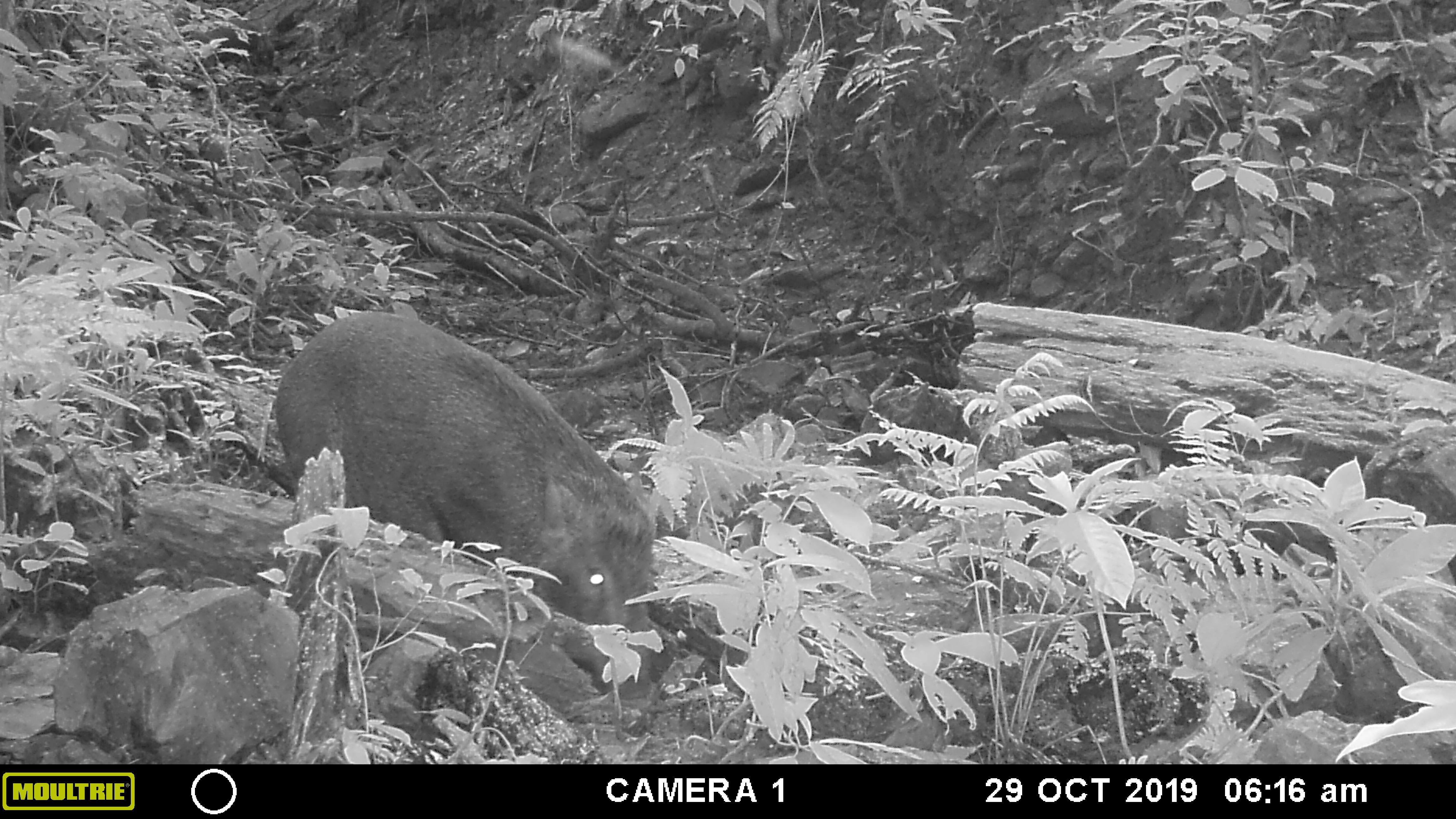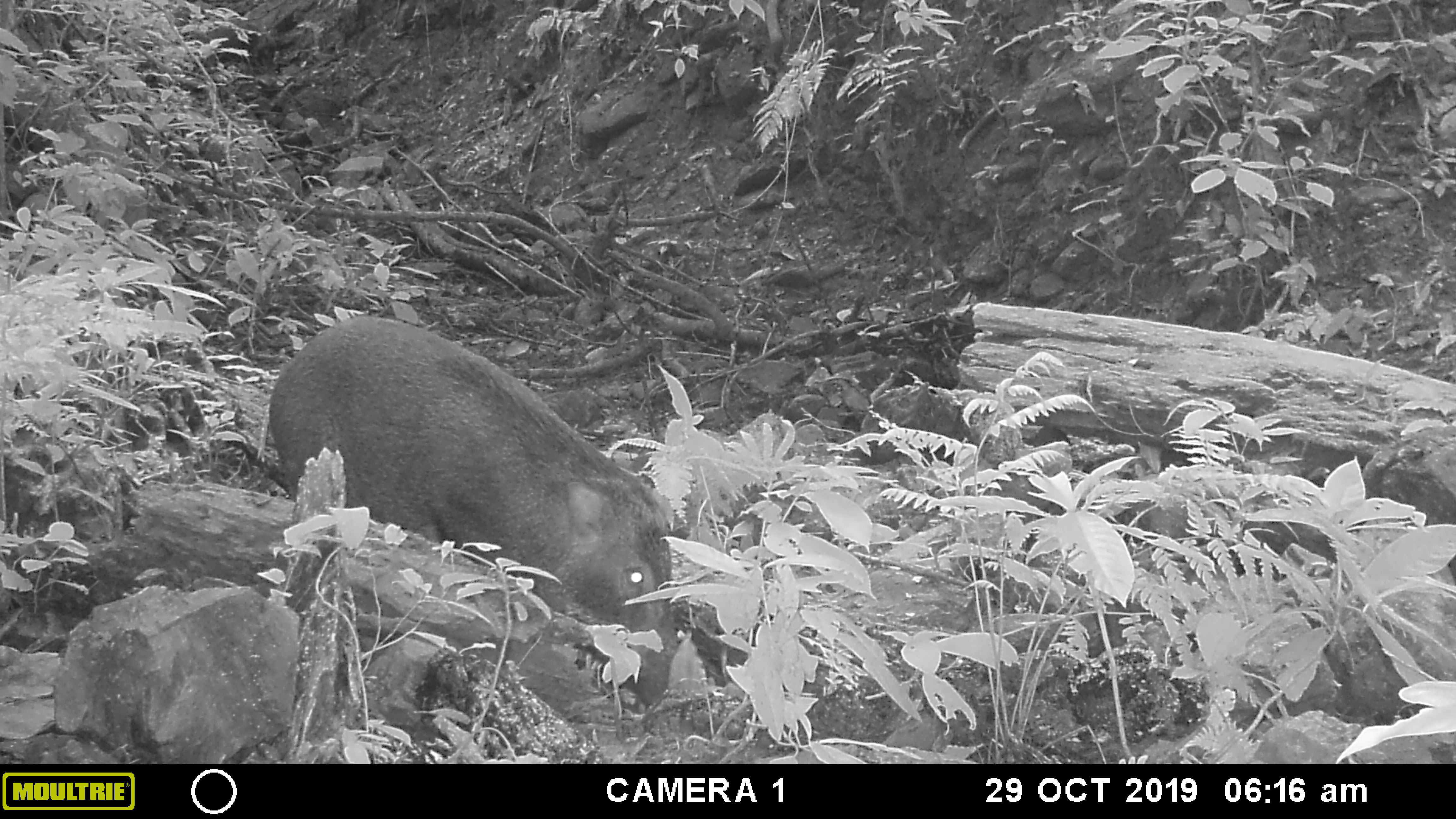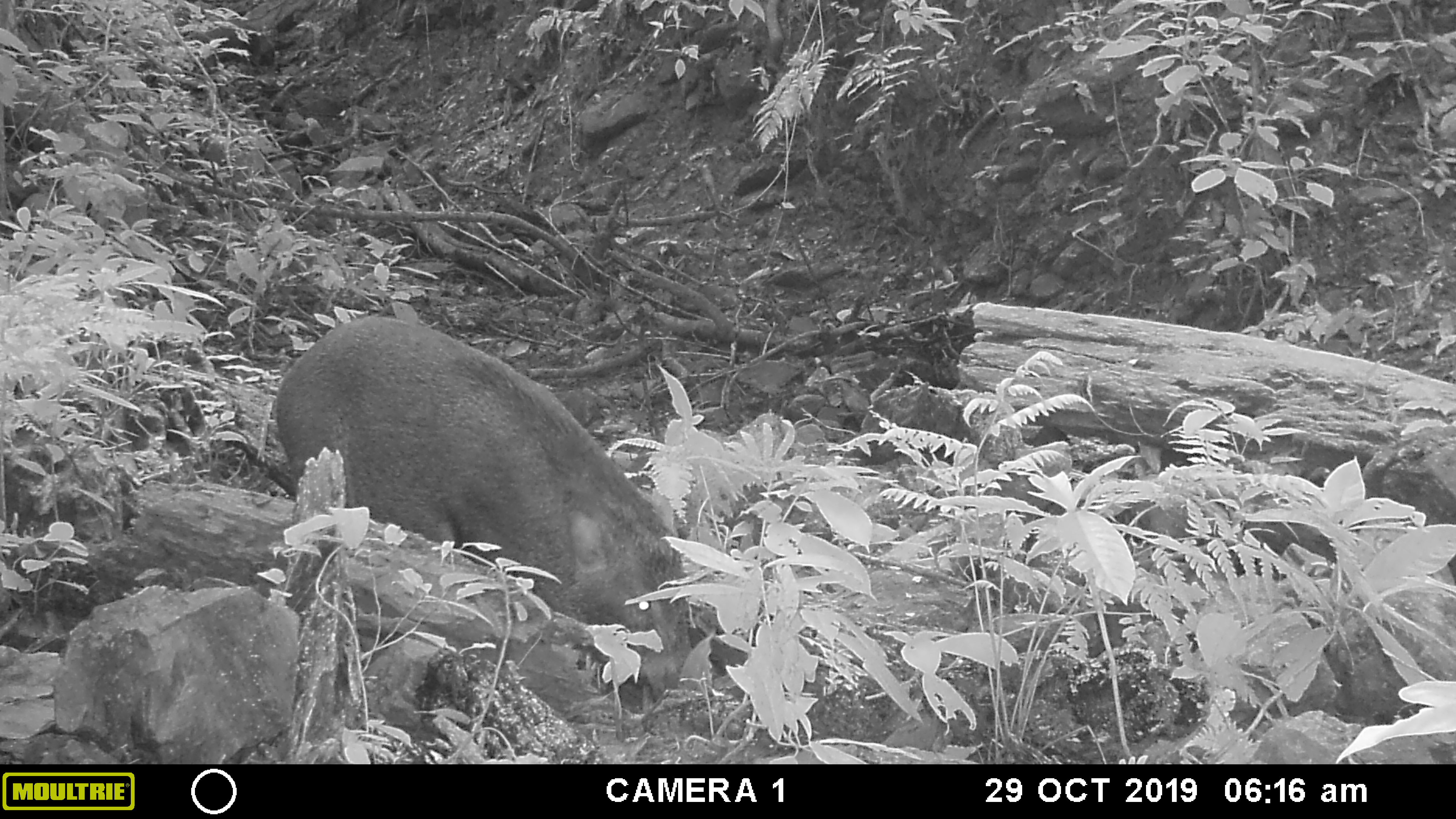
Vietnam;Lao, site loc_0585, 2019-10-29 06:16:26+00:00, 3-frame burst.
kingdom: Animalia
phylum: Chordata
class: Mammalia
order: Artiodactyla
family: Suidae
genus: Sus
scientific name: Sus scrofa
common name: eurasian wild pig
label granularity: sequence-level